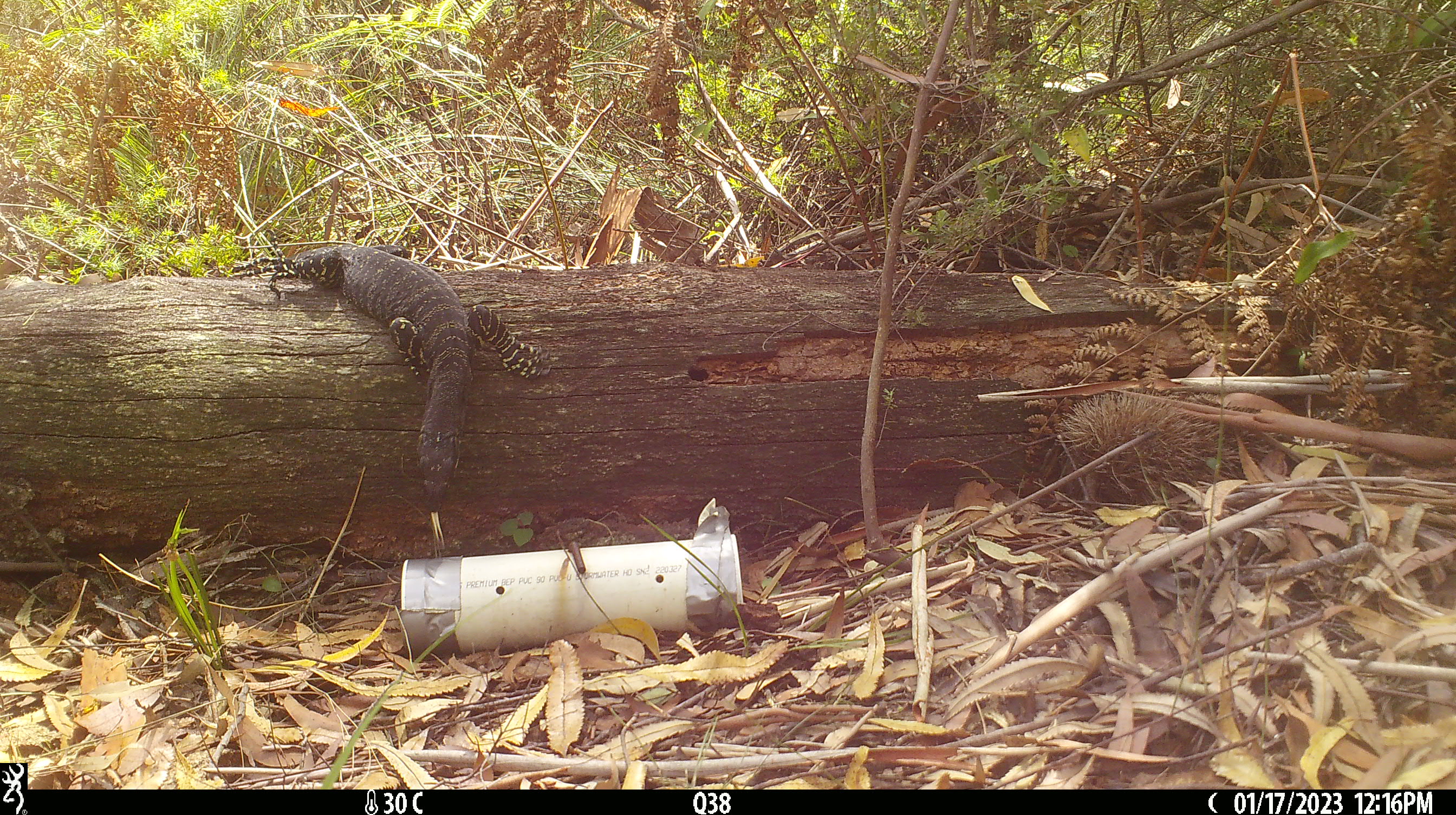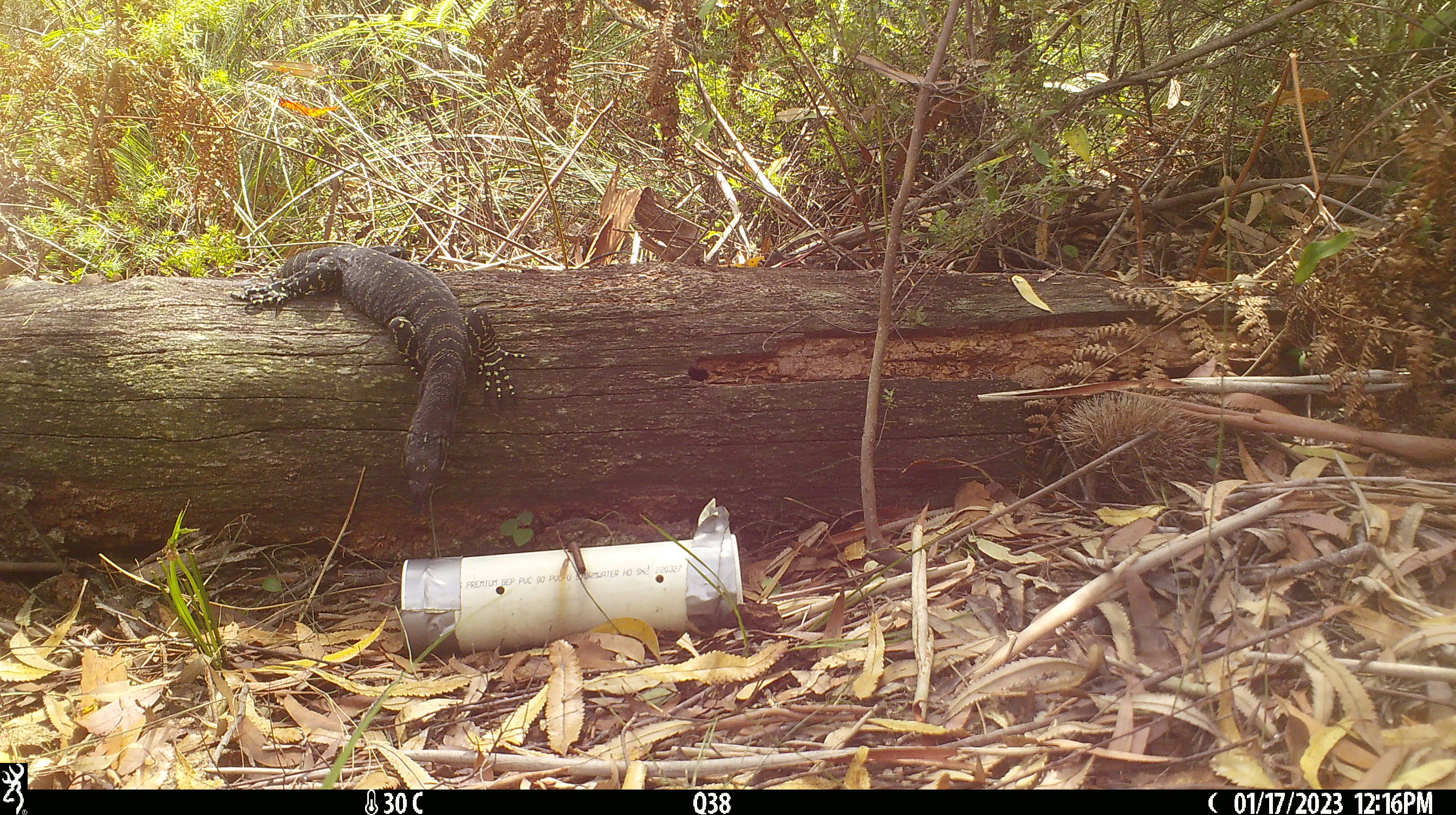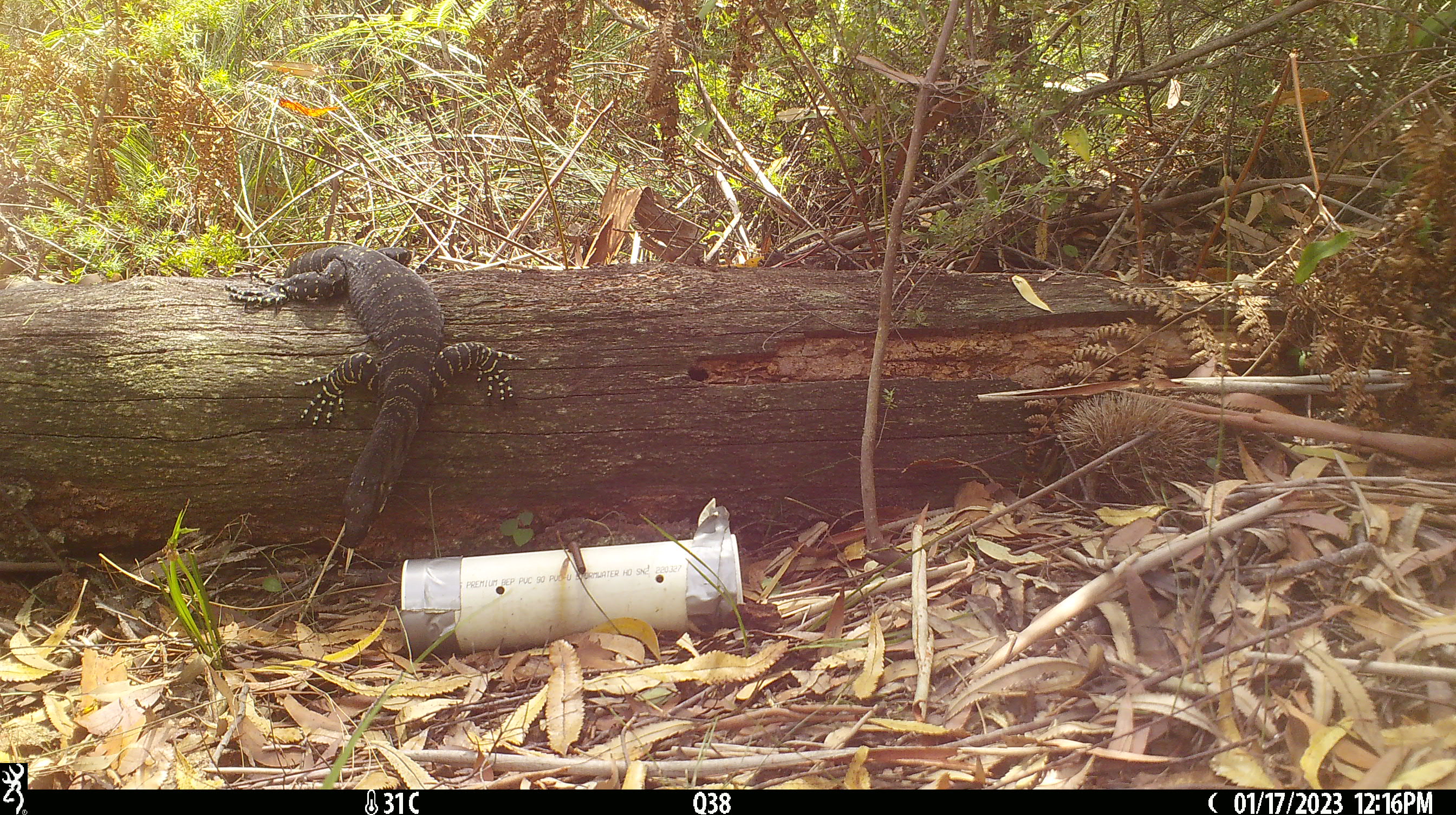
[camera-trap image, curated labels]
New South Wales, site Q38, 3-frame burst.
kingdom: Animalia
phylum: Chordata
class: Reptilia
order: Squamata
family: Varanidae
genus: Varanus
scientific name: Varanus varius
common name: lace monitor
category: goanna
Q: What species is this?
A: Goanna (lace monitor) (Varanus varius).